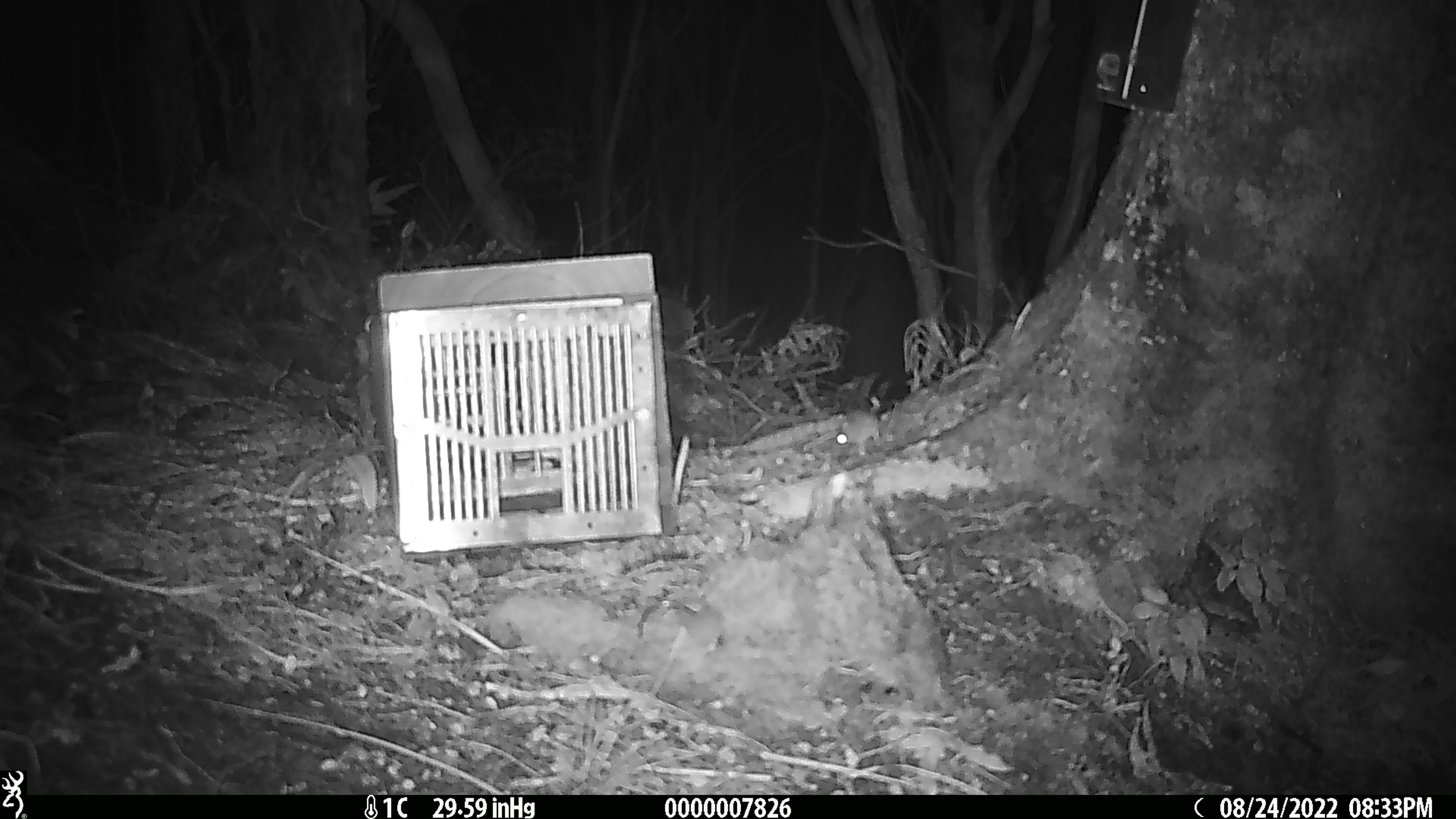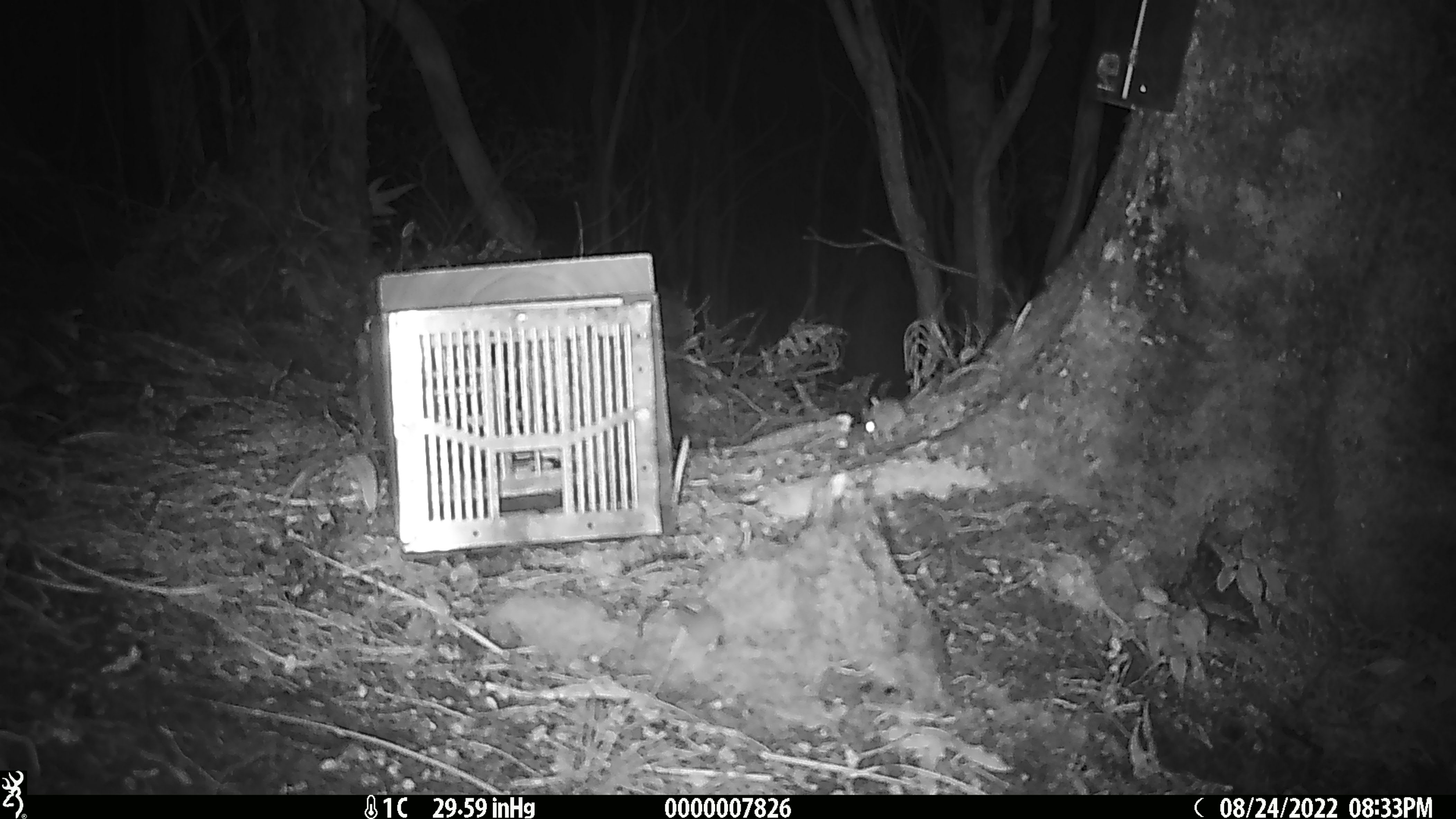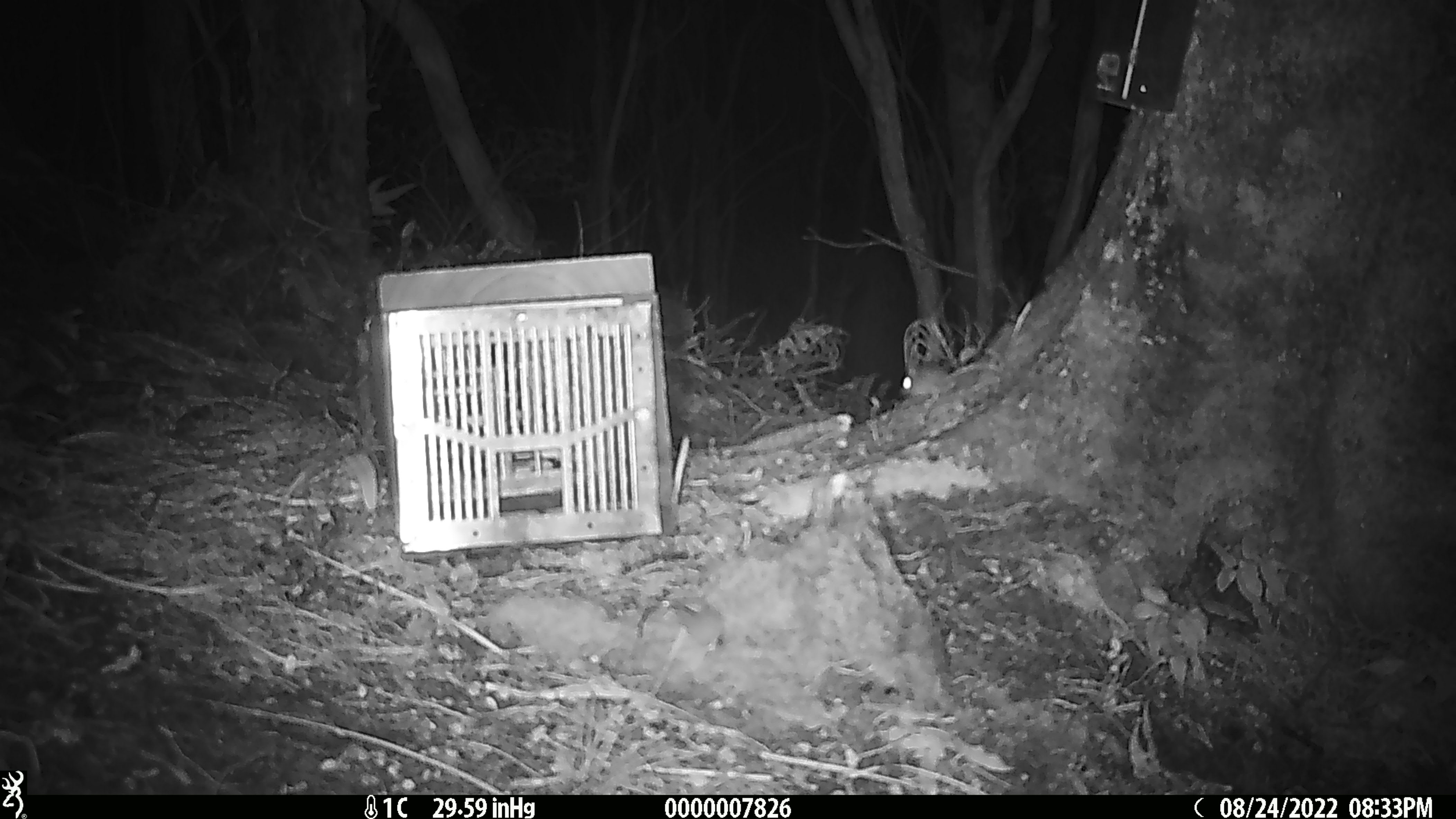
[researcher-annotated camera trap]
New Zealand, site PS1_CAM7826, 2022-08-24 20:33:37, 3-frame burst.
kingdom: Animalia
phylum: Chordata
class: Mammalia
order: Rodentia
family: Muridae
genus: Mus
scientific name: Mus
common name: mouse